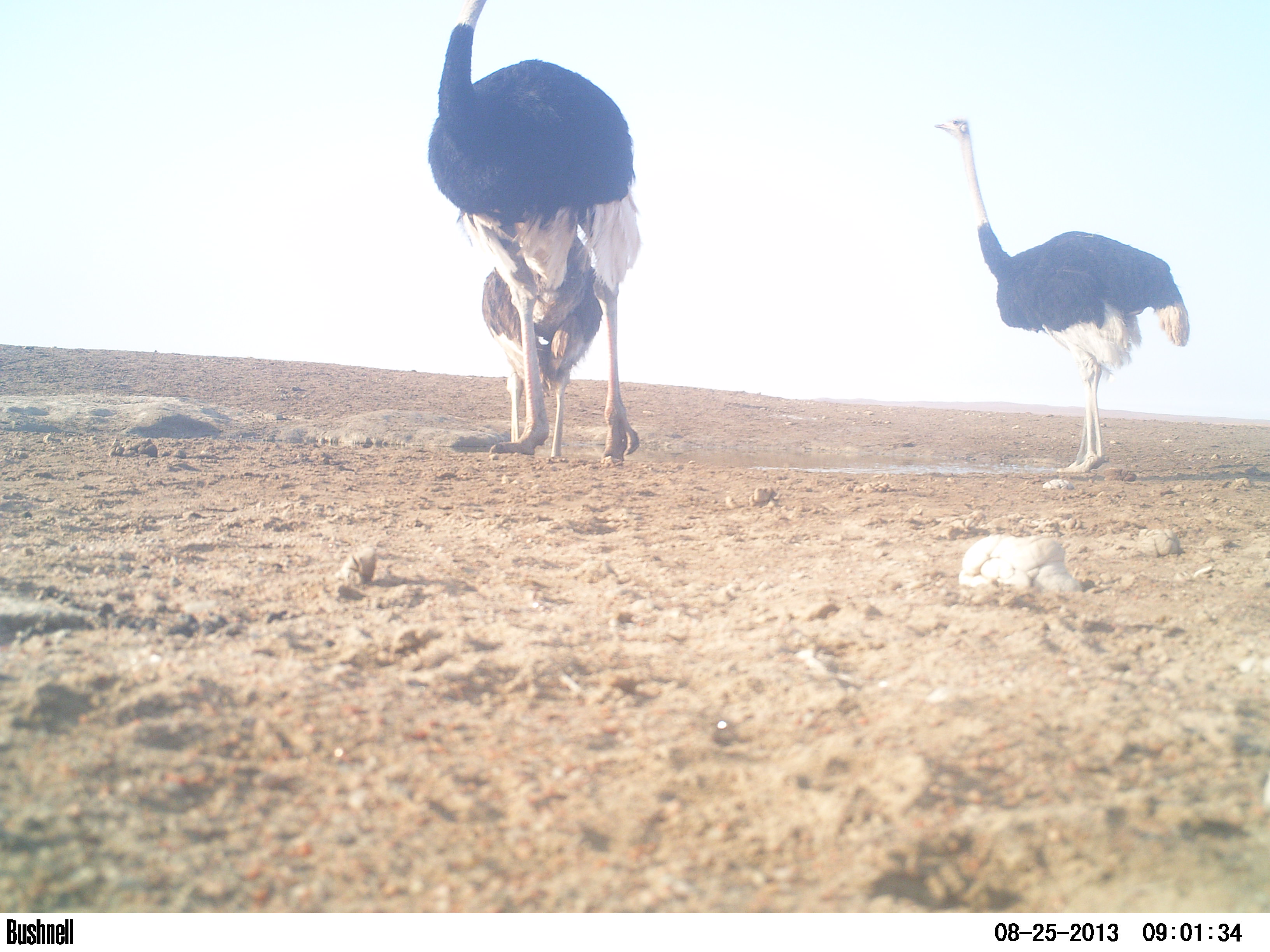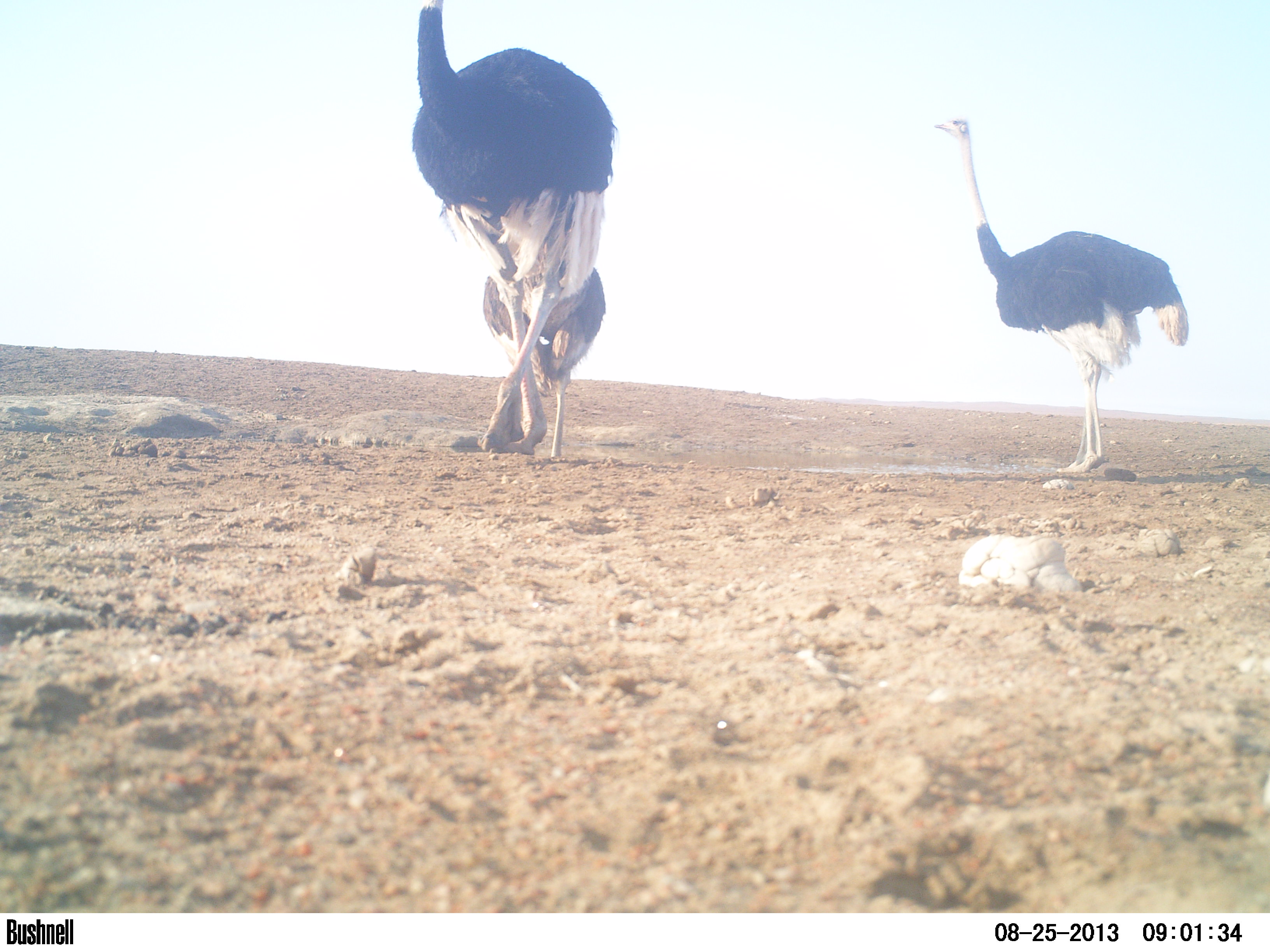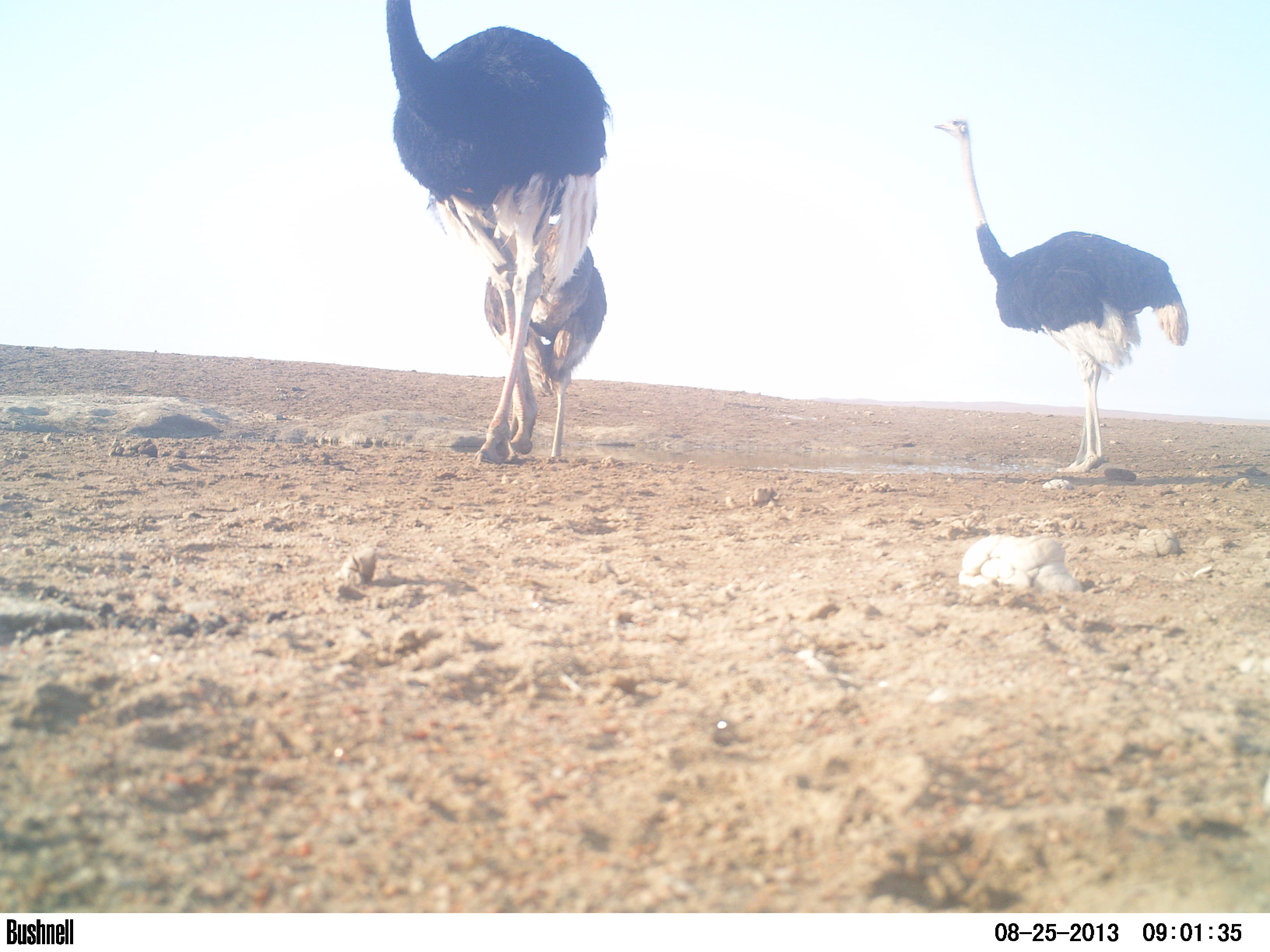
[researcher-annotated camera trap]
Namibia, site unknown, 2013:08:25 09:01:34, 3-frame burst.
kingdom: Animalia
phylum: Chordata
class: Aves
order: Struthioniformes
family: Struthionidae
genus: Struthio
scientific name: Struthio camelus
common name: common ostrich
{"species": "Struthio camelus (common ostrich)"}